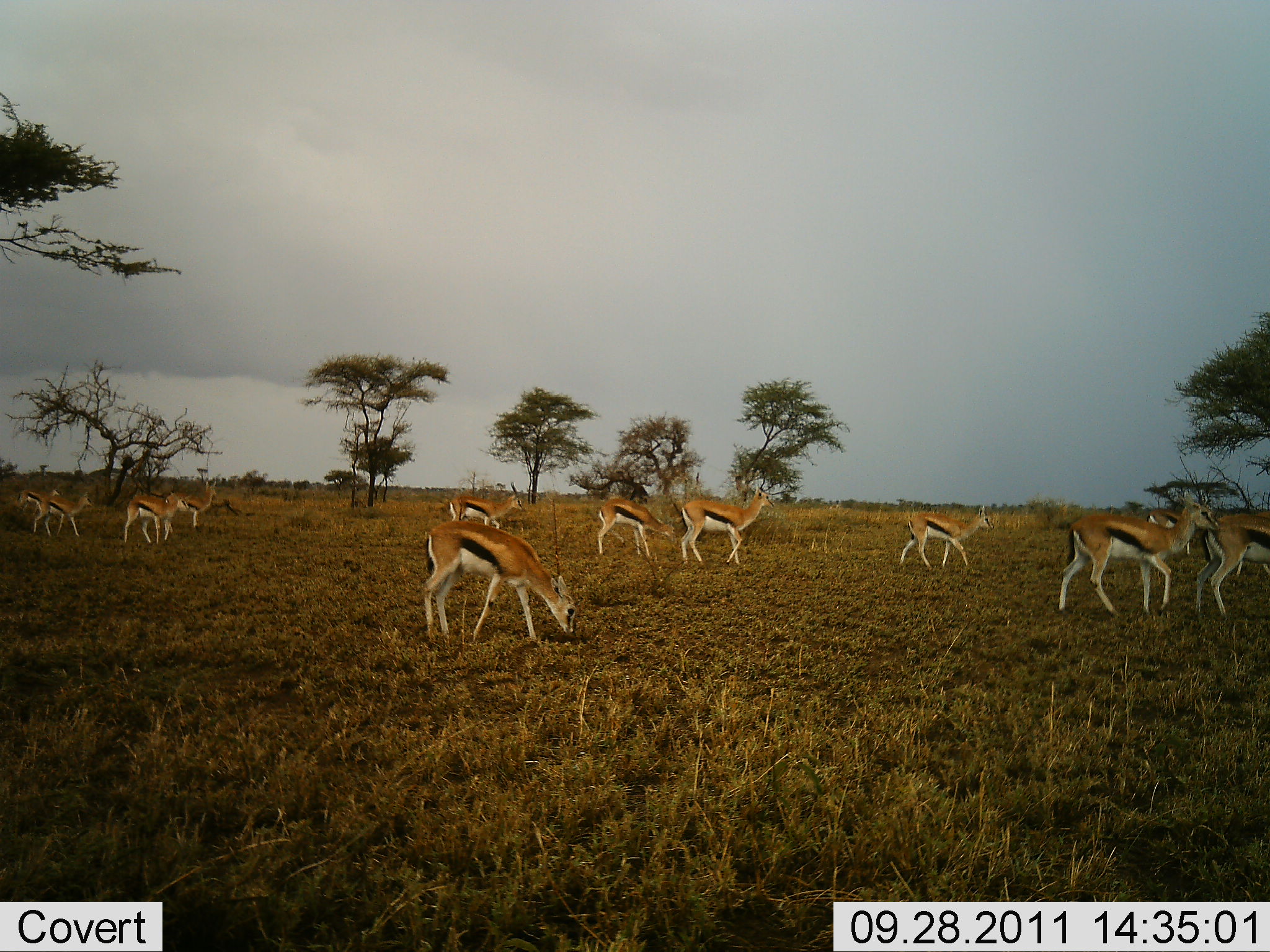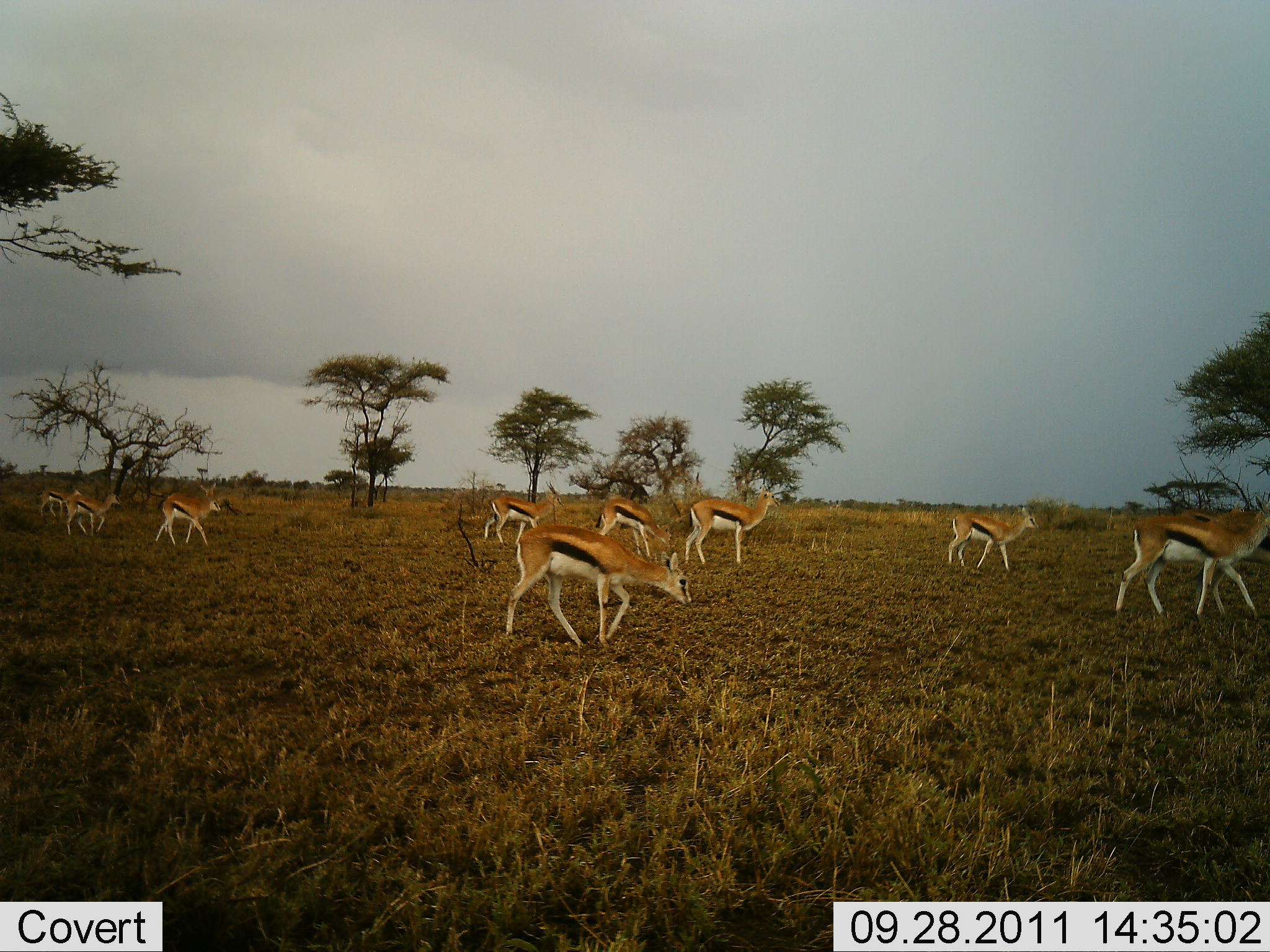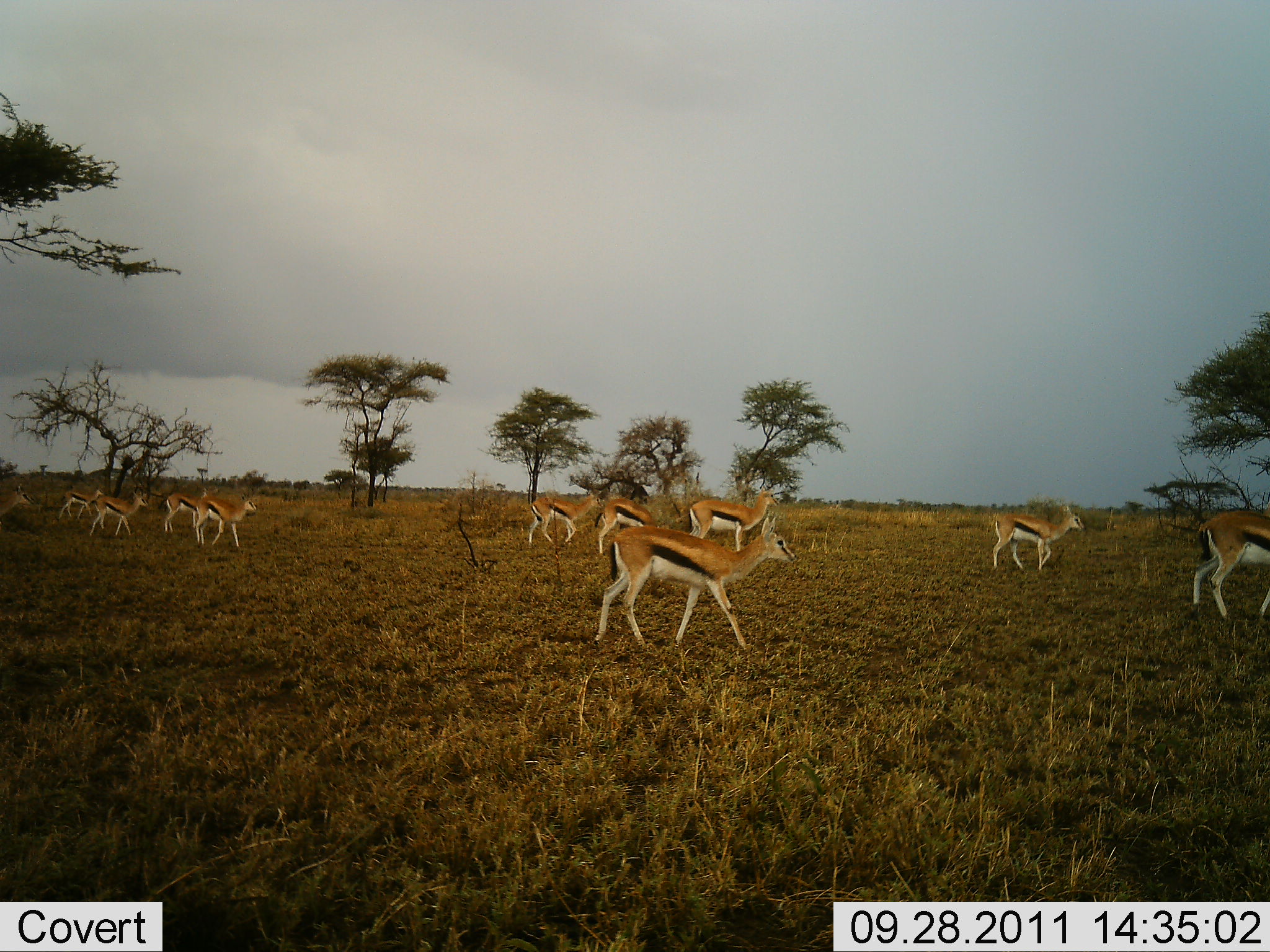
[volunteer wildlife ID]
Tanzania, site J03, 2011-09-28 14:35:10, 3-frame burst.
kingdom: Animalia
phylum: Chordata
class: Mammalia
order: Artiodactyla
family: Bovidae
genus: Eudorcas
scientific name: Eudorcas thomsonii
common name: thomson's gazelle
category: gazellethomsons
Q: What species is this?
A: Gazellethomsons (thomson's gazelle) (Eudorcas thomsonii).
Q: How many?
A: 11-50.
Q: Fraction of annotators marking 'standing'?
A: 18%.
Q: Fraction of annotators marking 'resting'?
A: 0%.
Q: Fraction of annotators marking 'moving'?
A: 100%.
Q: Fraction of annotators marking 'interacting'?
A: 0%.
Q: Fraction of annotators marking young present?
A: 0%.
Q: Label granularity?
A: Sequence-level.